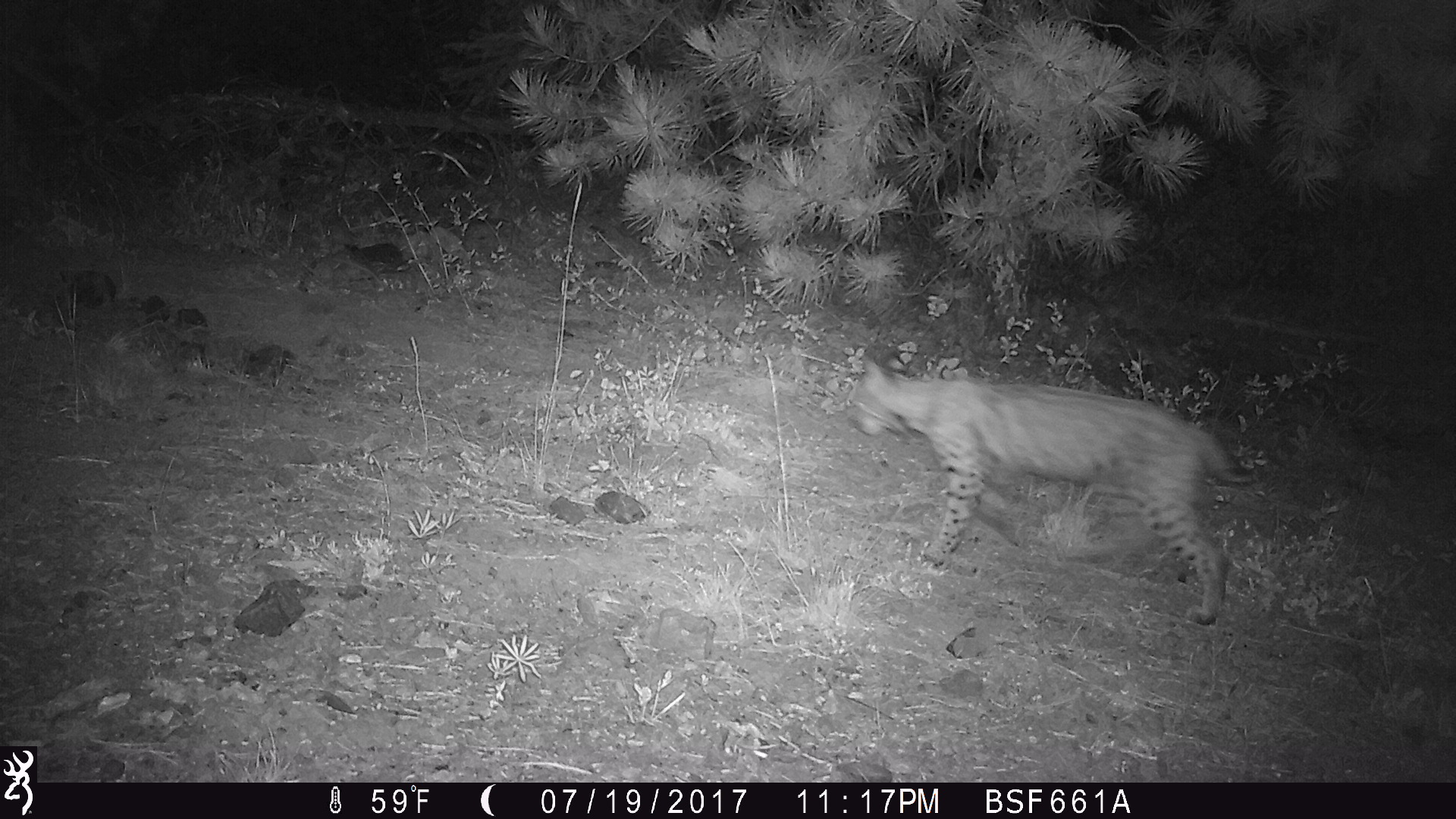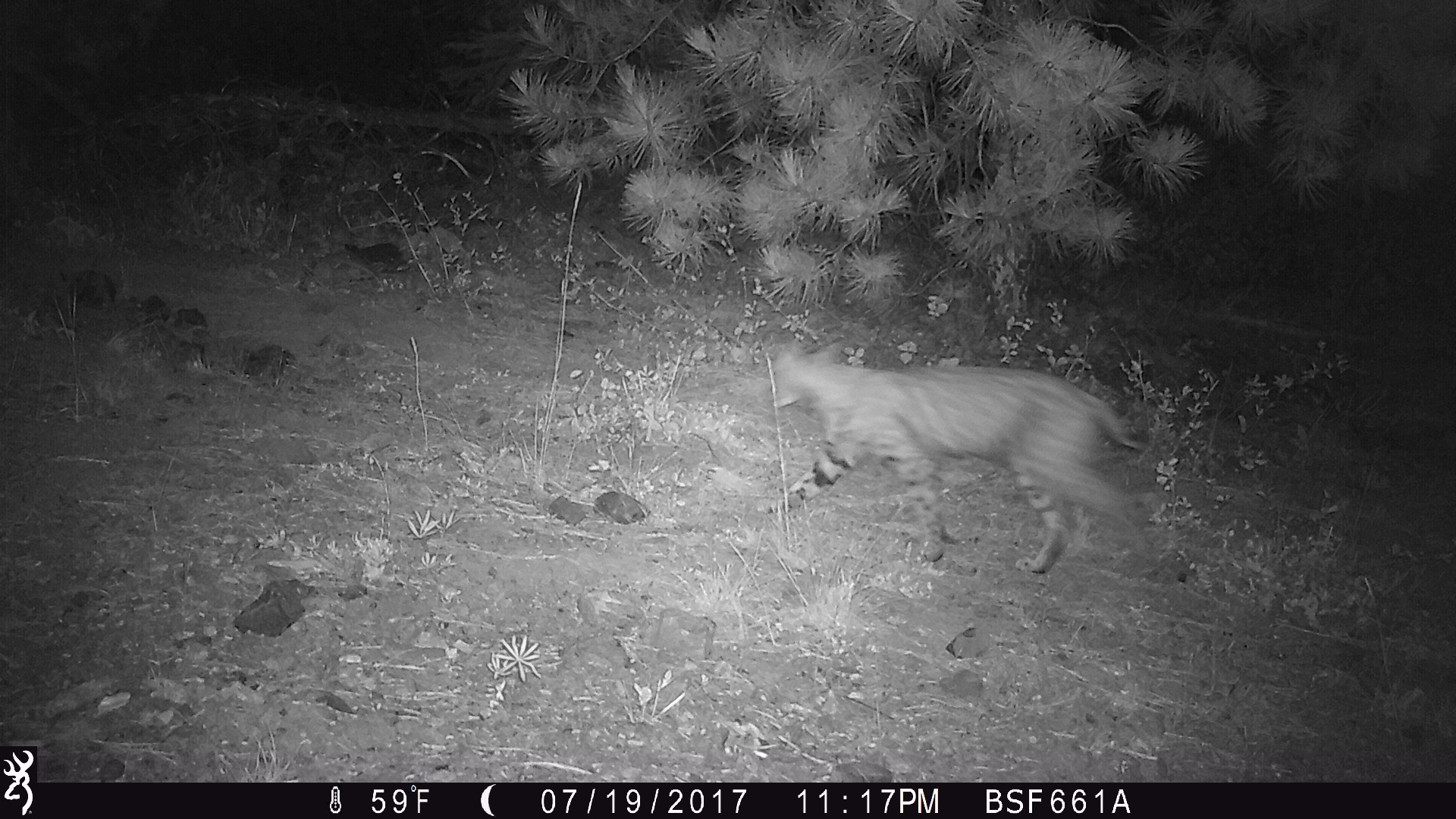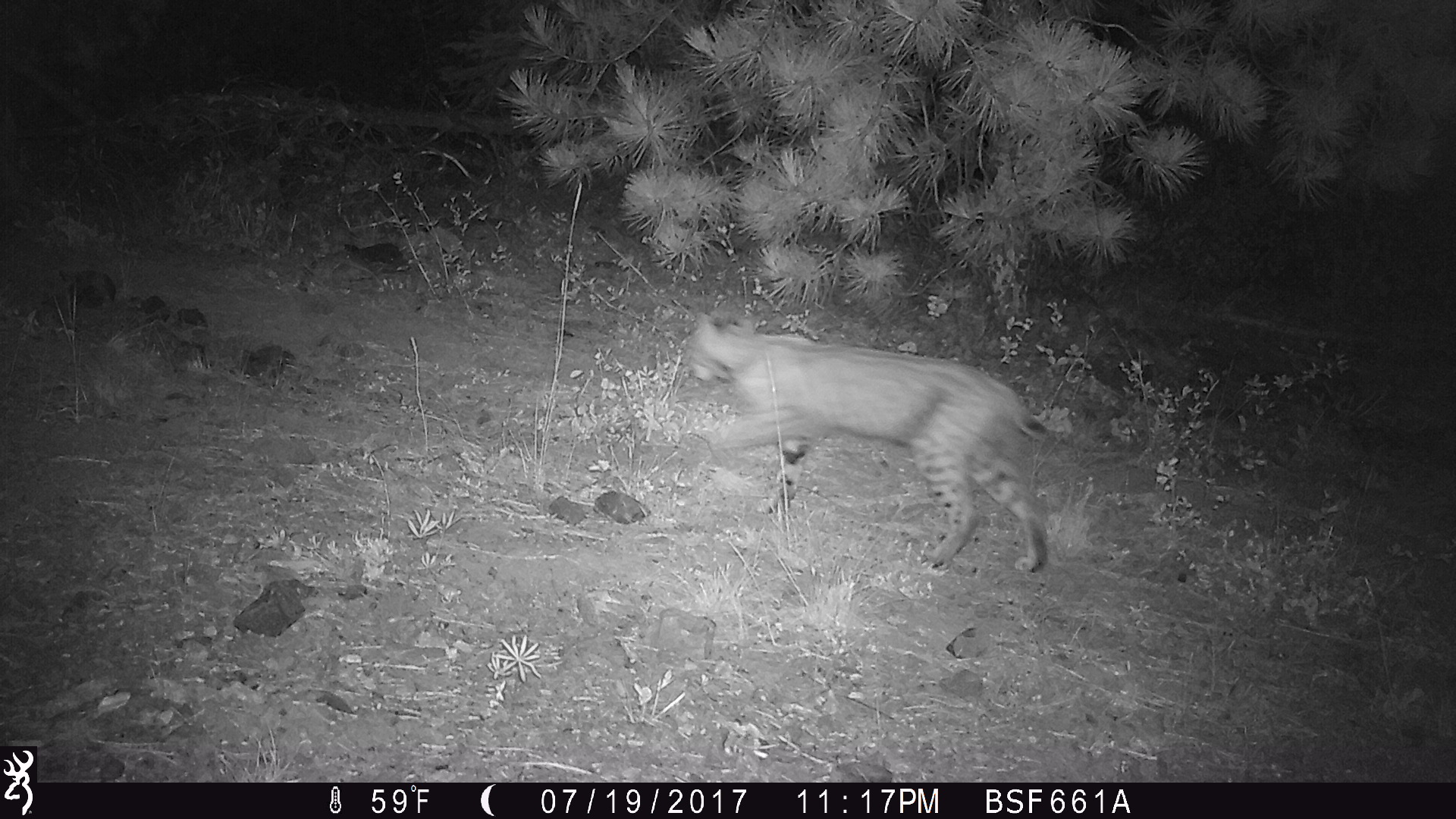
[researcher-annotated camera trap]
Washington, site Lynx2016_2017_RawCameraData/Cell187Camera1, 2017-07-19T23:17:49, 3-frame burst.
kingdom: Animalia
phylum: Chordata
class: Mammalia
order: Carnivora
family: Felidae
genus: Lynx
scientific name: Lynx rufus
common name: bobcat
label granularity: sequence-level